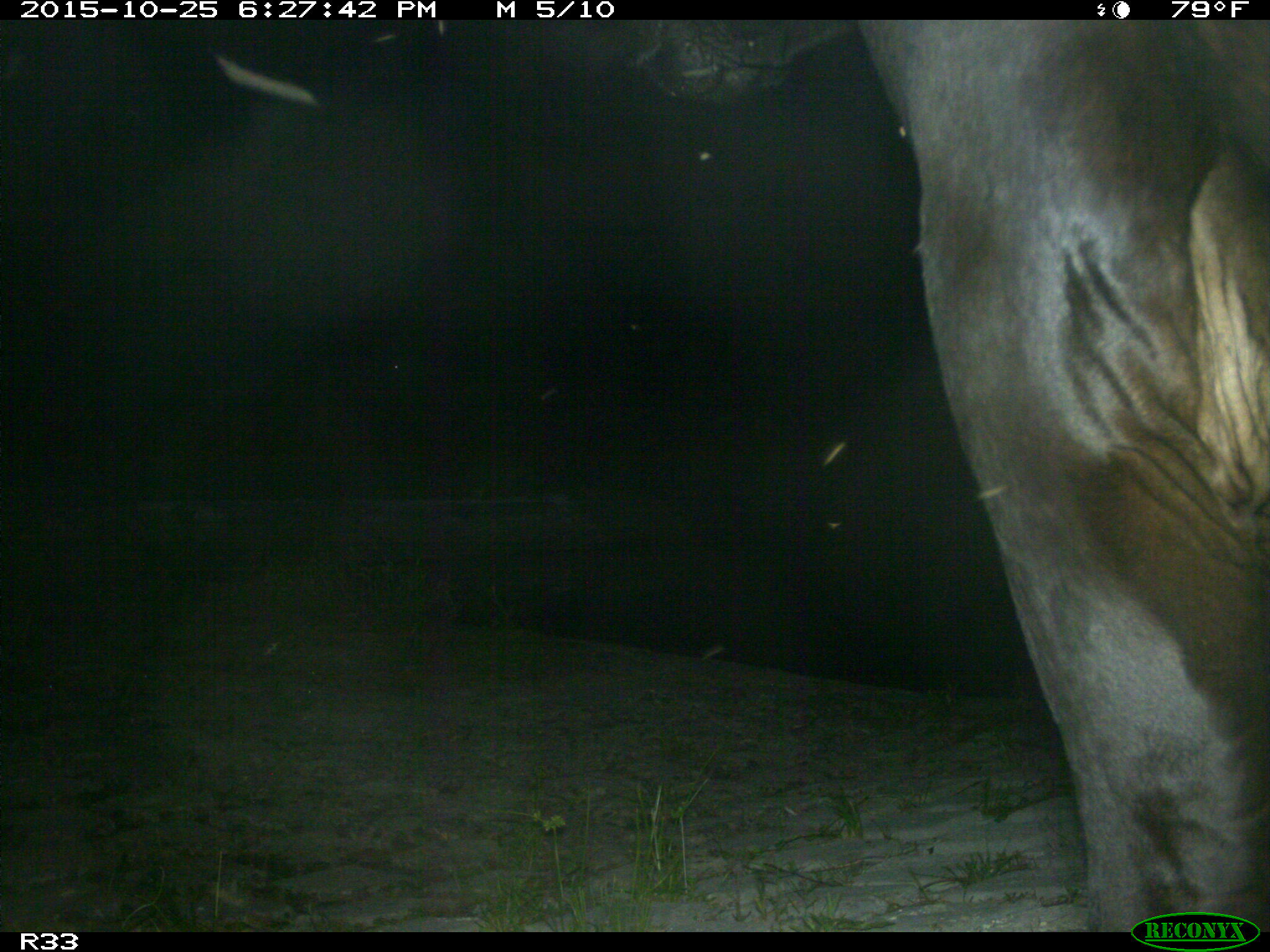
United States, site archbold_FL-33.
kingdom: Animalia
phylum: Chordata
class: Mammalia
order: Artiodactyla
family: Bovidae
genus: Bos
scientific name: Bos taurus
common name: domestic cow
Bos taurus (domestic cow).